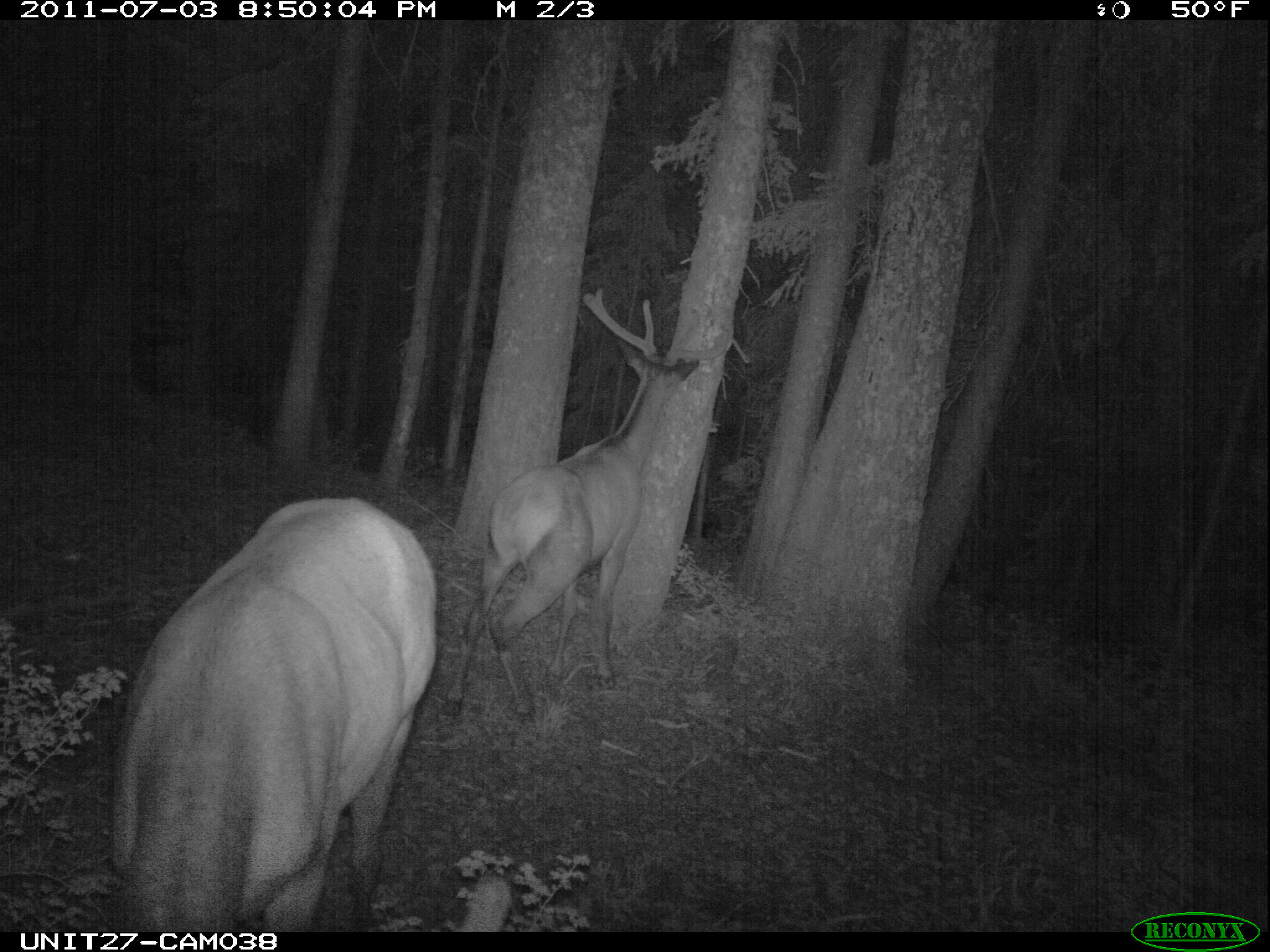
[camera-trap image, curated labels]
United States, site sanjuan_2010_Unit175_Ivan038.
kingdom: Animalia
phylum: Chordata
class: Mammalia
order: Artiodactyla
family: Cervidae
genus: Cervus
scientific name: Cervus elaphus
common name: red deer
Cervus elaphus (red deer).